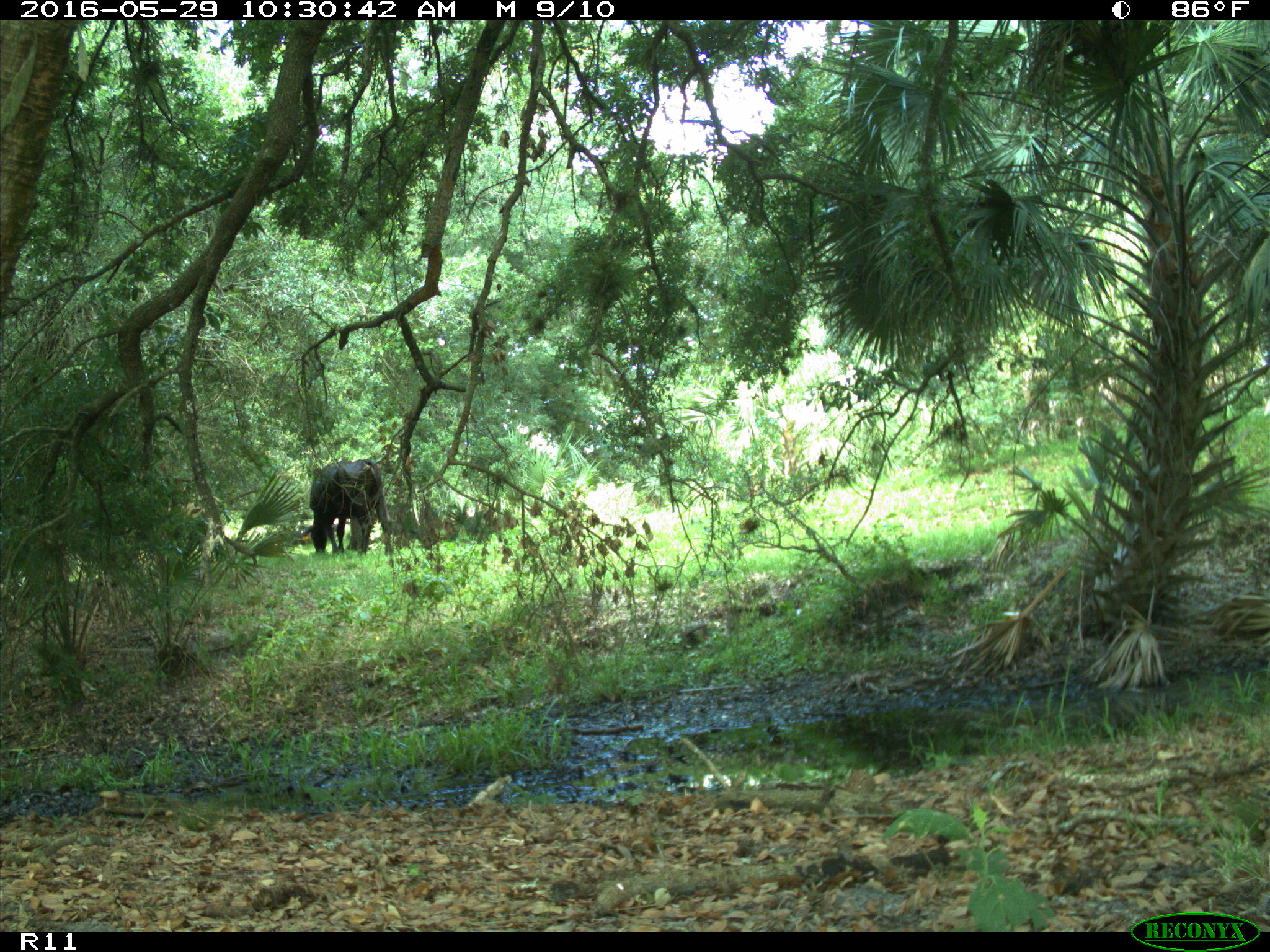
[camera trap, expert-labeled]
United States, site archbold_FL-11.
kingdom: Animalia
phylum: Chordata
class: Mammalia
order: Artiodactyla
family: Bovidae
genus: Bos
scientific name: Bos taurus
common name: domestic cow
Bos taurus (domestic cow).